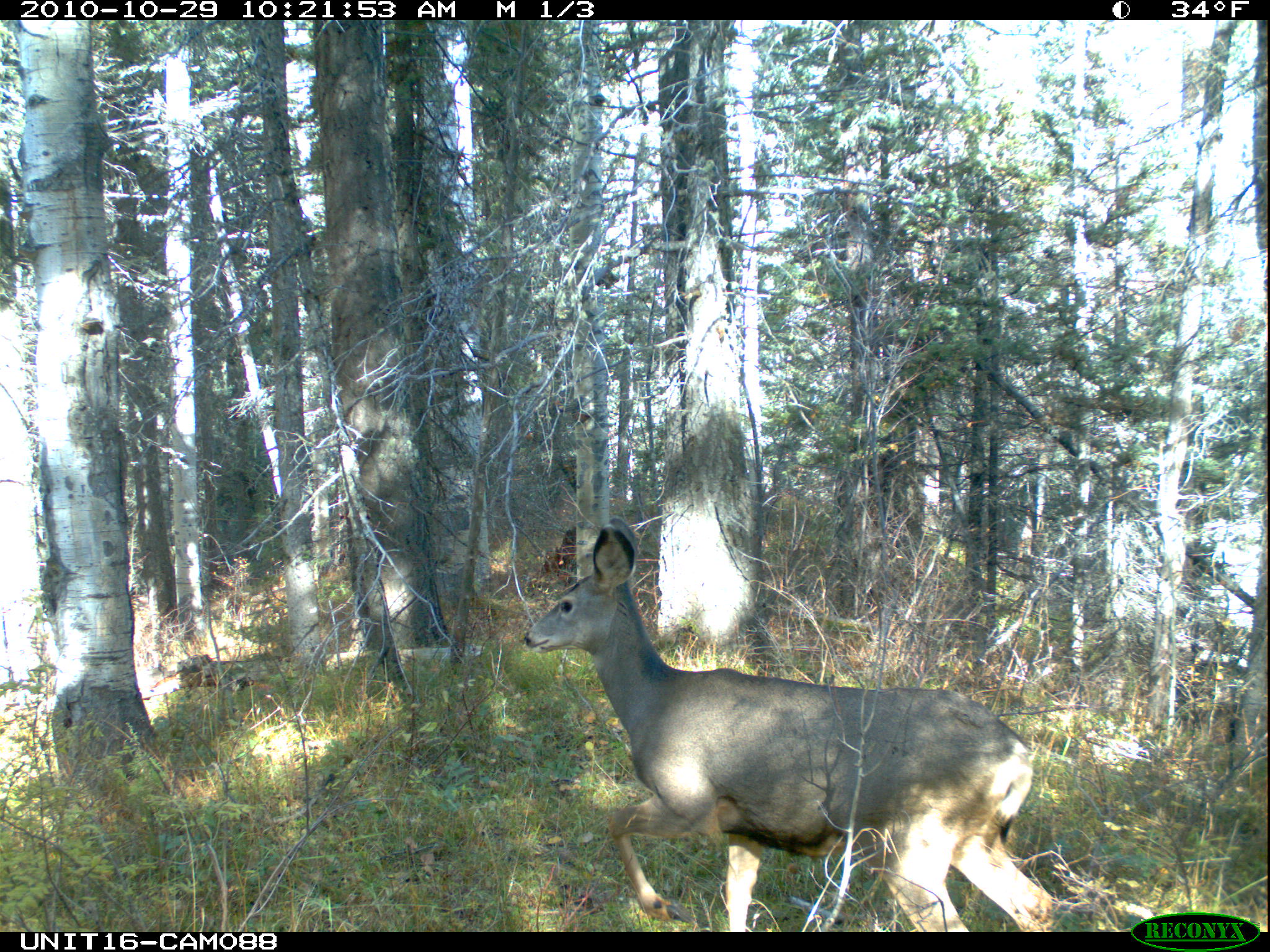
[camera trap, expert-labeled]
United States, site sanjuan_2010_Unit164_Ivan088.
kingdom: Animalia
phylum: Chordata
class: Mammalia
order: Artiodactyla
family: Cervidae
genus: Odocoileus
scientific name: Odocoileus hemionus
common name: mule deer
Odocoileus hemionus (mule deer).